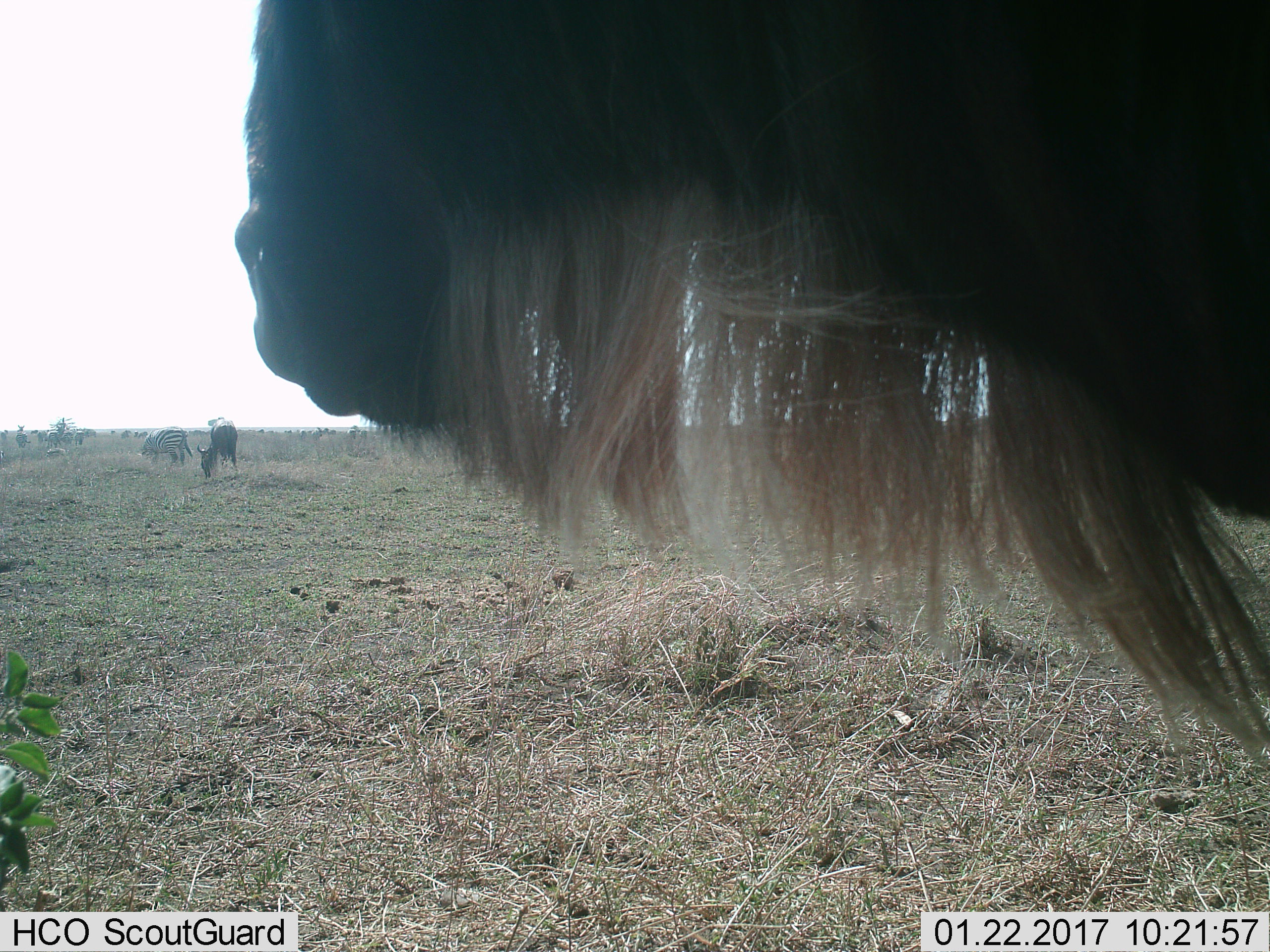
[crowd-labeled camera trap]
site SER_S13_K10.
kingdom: Animalia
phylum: Chordata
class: Mammalia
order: Artiodactyla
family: Bovidae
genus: Connochaetes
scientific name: Connochaetes taurinus taurinus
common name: blue wildebeest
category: wildebeestblue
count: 2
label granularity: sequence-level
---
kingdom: Animalia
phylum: Chordata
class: Mammalia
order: Perissodactyla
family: Equidae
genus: Equus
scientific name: Equus quagga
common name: plains zebra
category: zebraplains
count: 11-50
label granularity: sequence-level